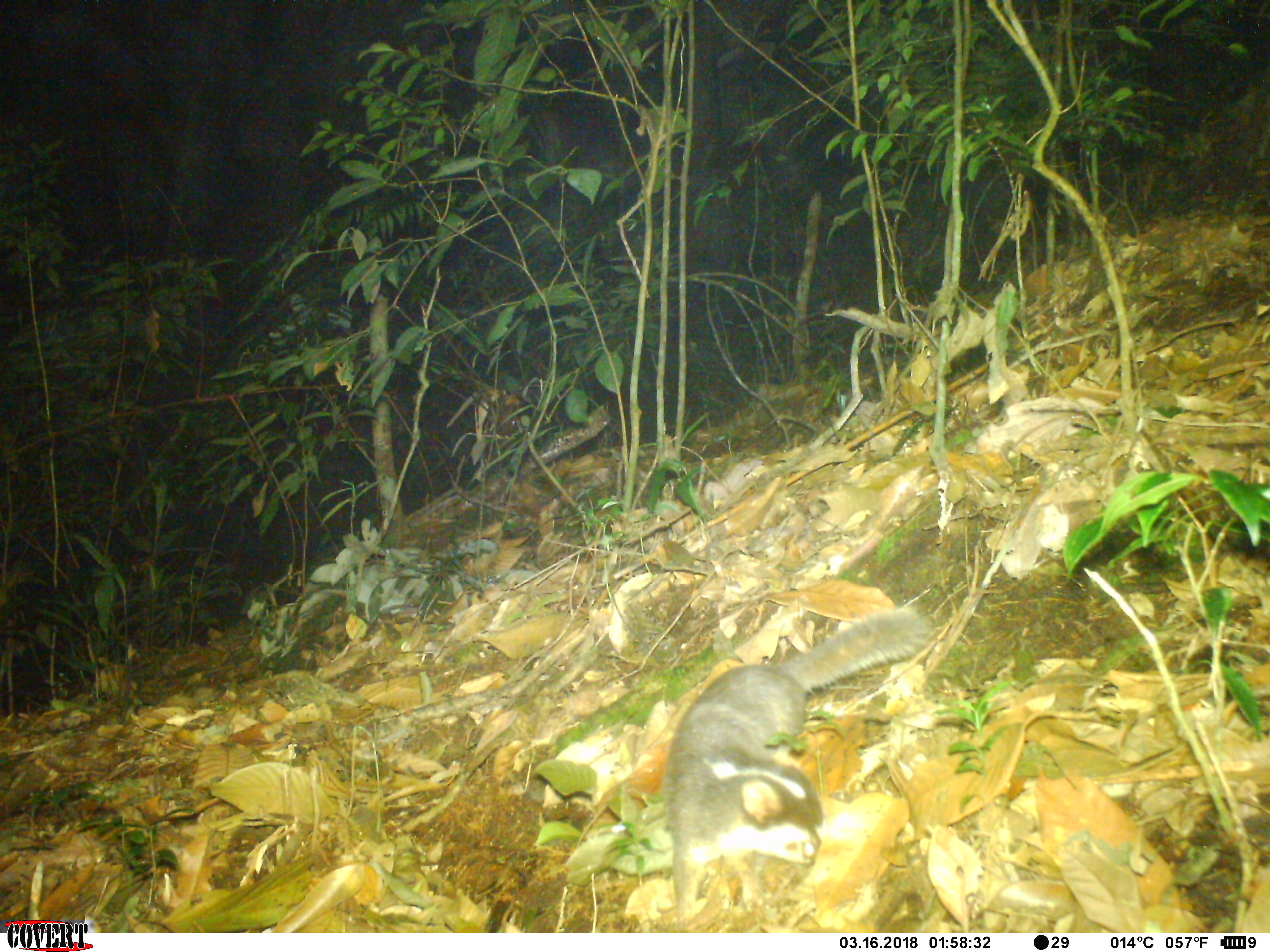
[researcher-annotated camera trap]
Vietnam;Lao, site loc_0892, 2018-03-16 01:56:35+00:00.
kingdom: Animalia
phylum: Chordata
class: Mammalia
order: Carnivora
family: Mustelidae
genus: Melogale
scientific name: Melogale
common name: ferret badger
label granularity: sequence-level